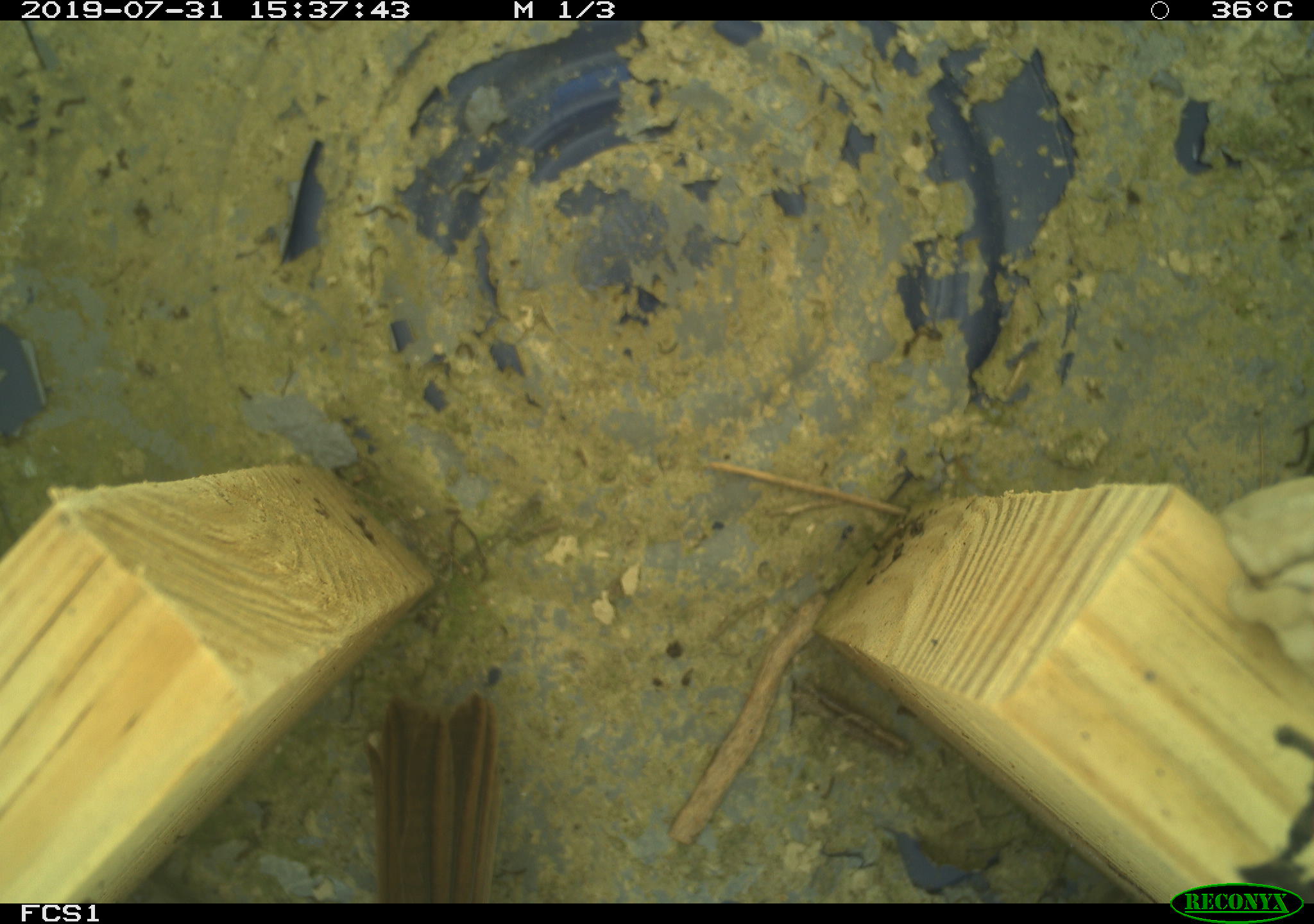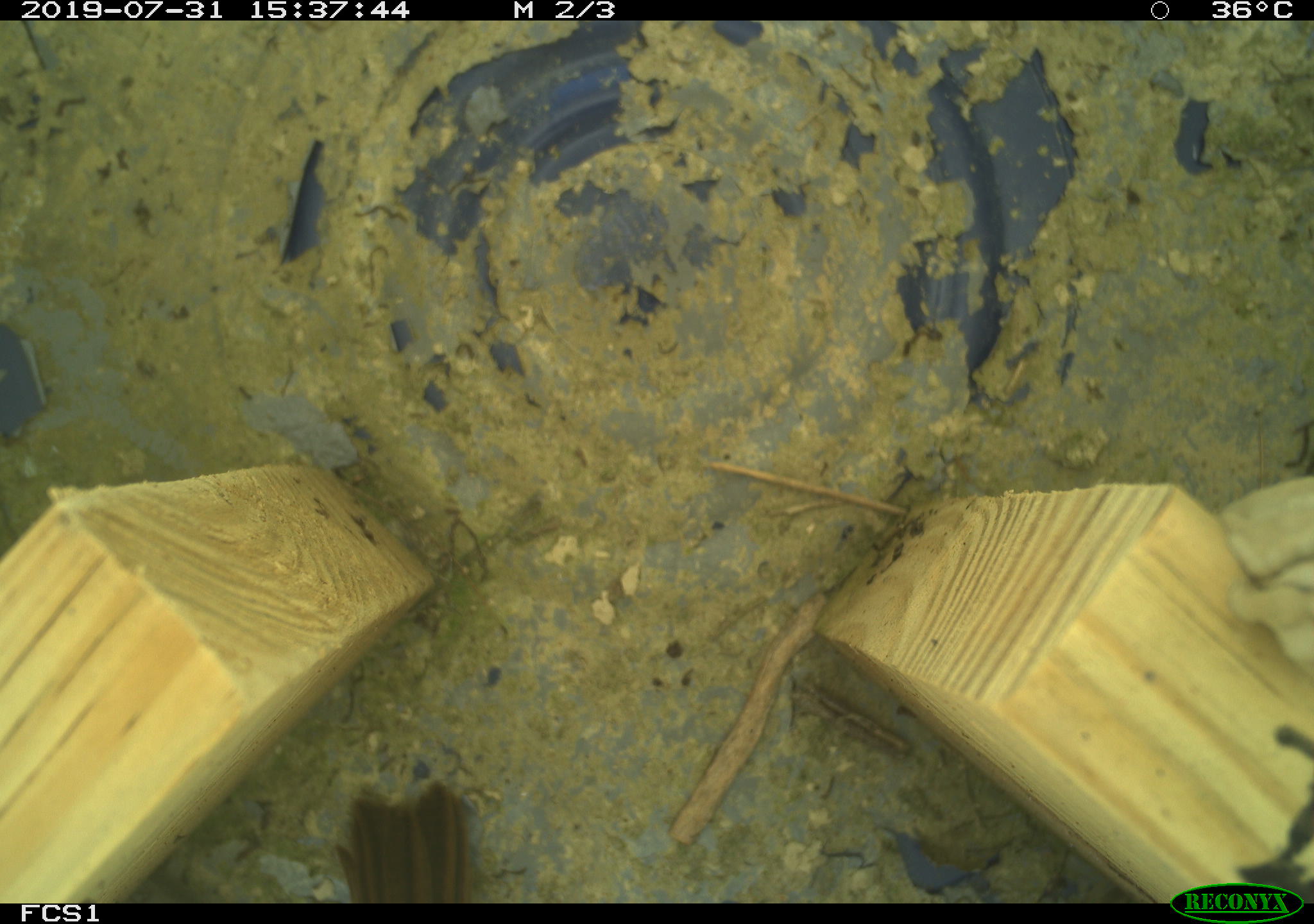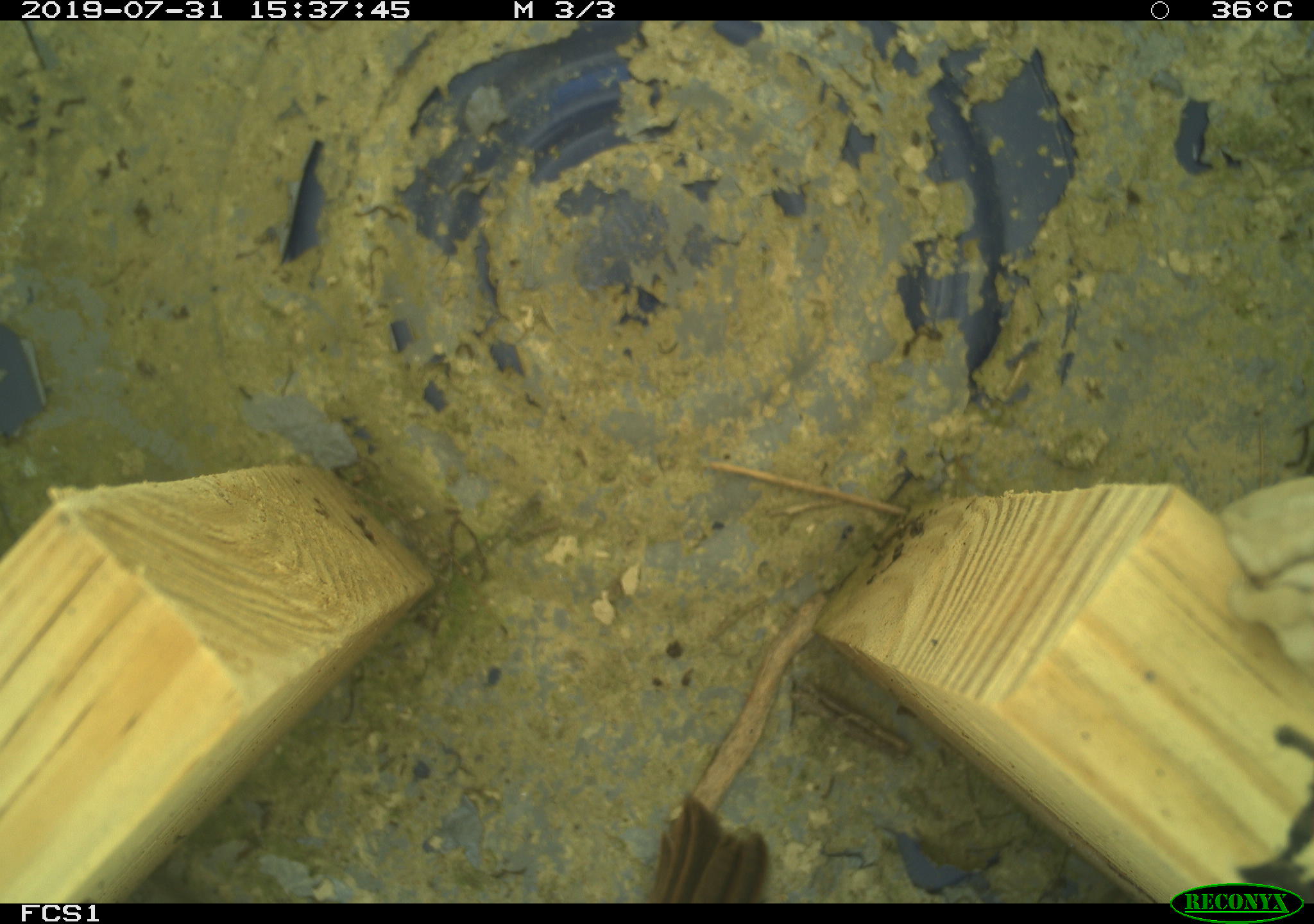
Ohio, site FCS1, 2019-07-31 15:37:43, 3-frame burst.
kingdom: Animalia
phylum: Chordata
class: Aves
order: Passeriformes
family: Passerellidae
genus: Melospiza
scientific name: Melospiza melodia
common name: song sparrow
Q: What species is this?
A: Song sparrow (Melospiza melodia).